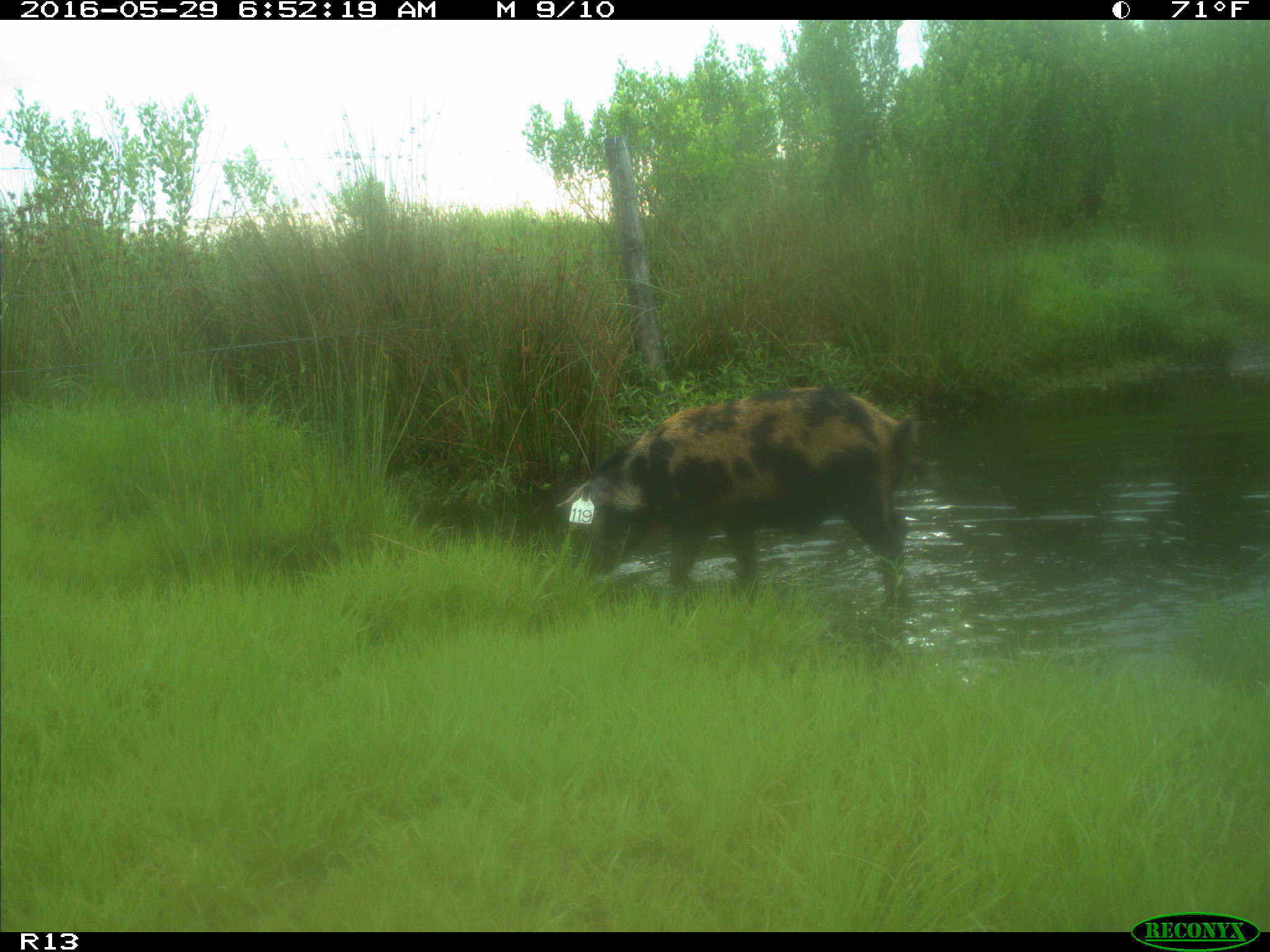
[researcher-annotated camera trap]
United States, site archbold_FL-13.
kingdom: Animalia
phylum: Chordata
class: Mammalia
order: Artiodactyla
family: Suidae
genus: Sus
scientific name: Sus scrofa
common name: wild boar